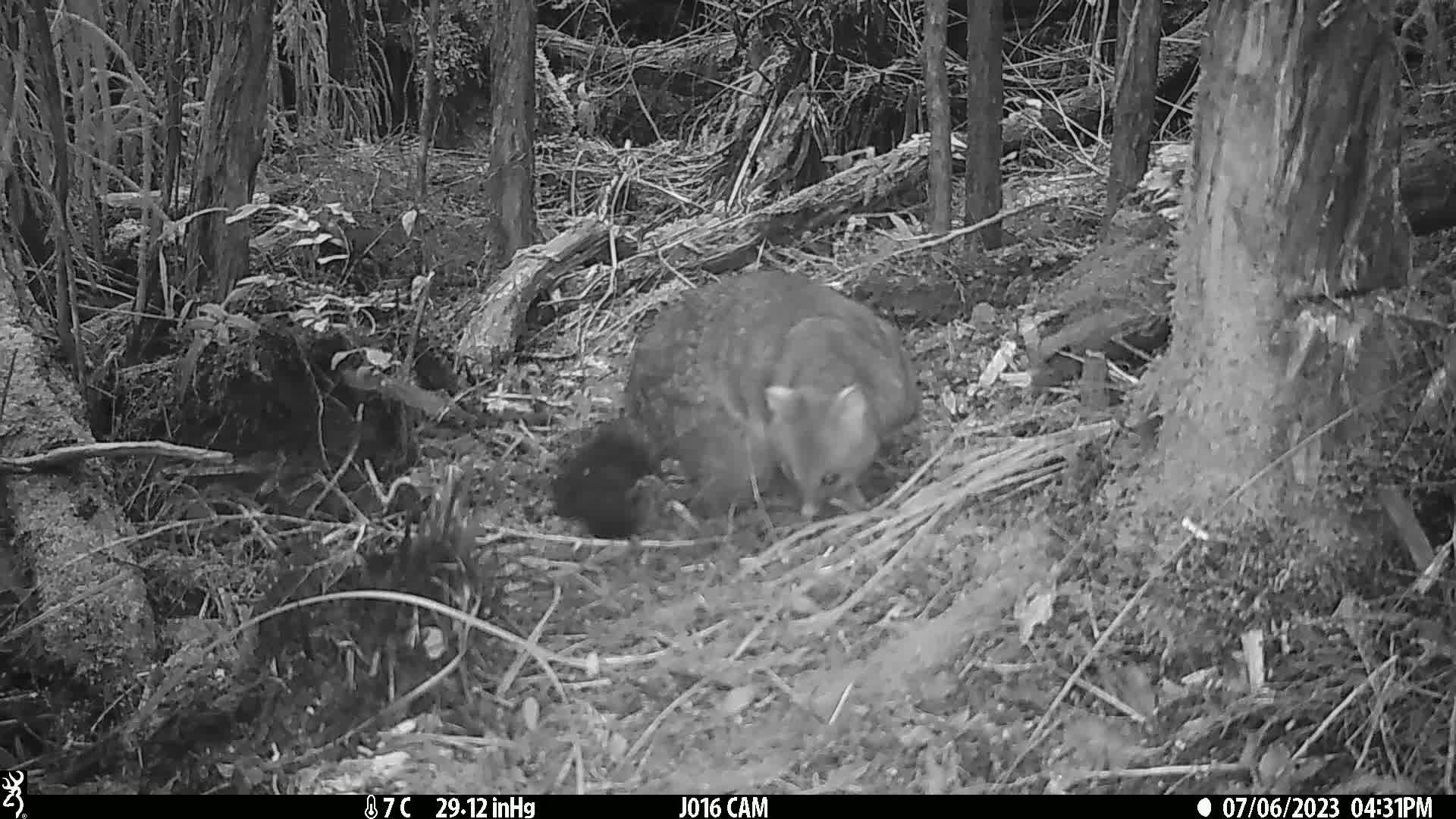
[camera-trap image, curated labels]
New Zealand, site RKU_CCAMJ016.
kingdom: Animalia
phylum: Chordata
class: Mammalia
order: Diprotodontia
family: Phalangeridae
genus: Trichosurus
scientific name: Trichosurus vulpecula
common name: common brushtail possum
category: possum